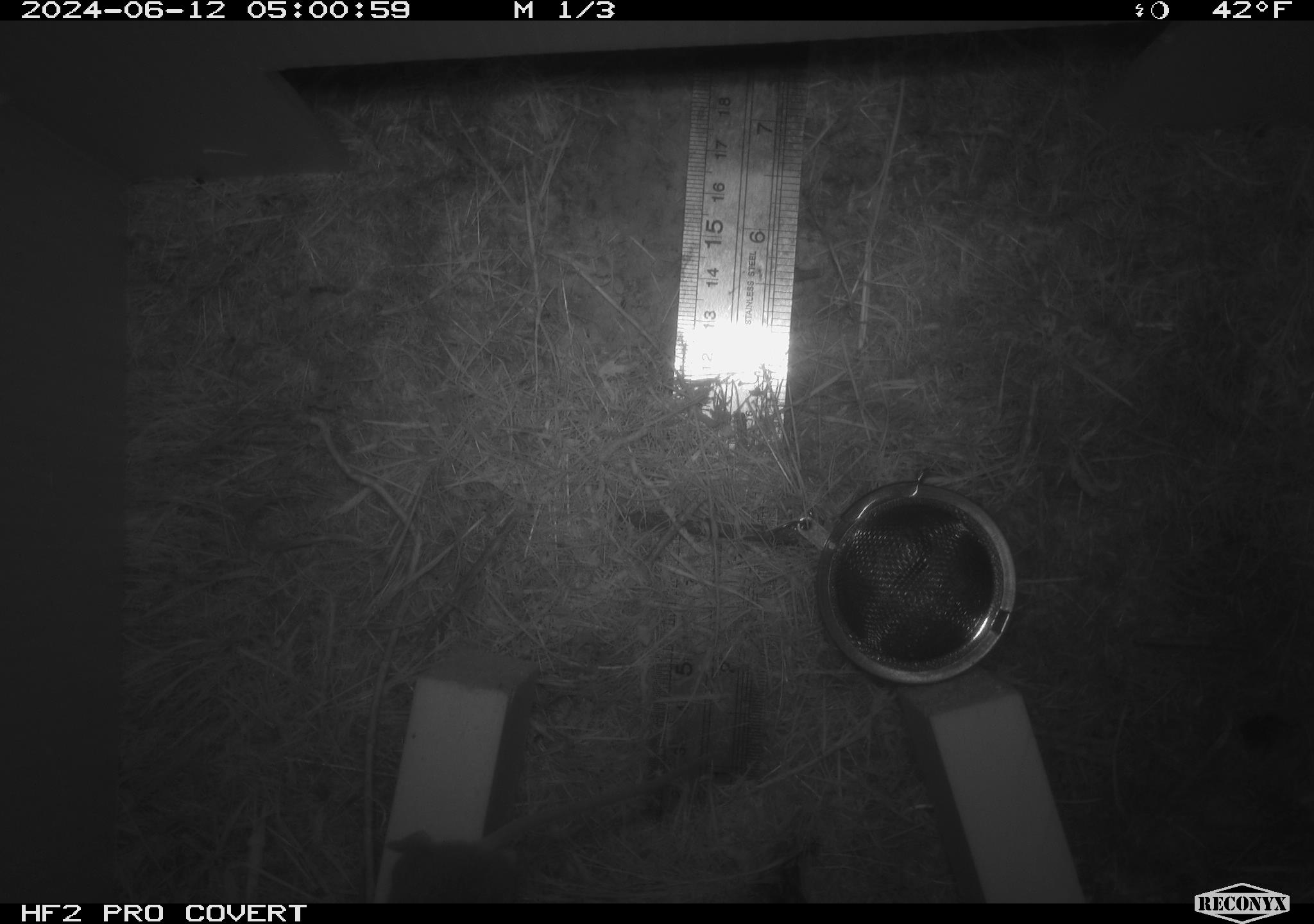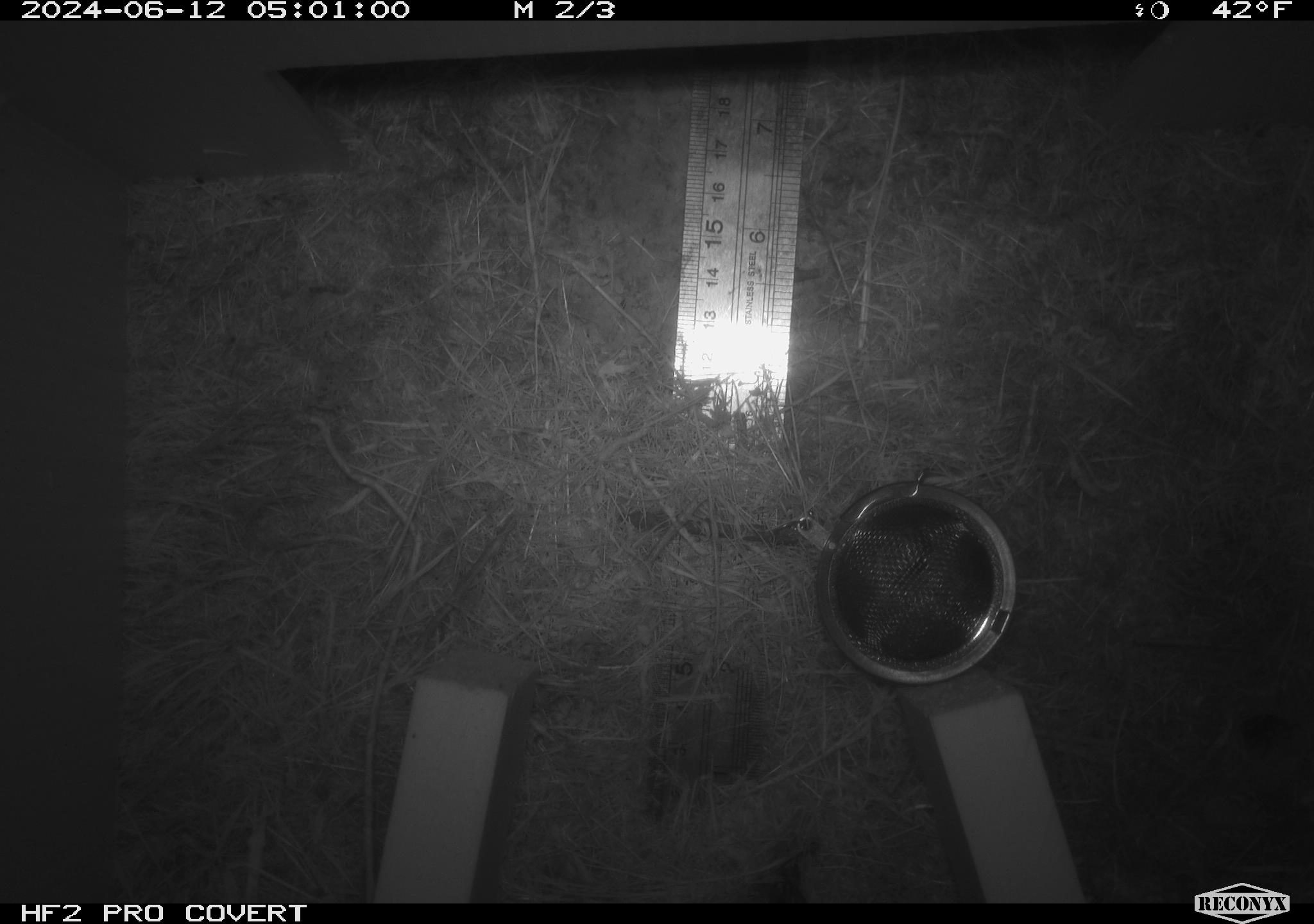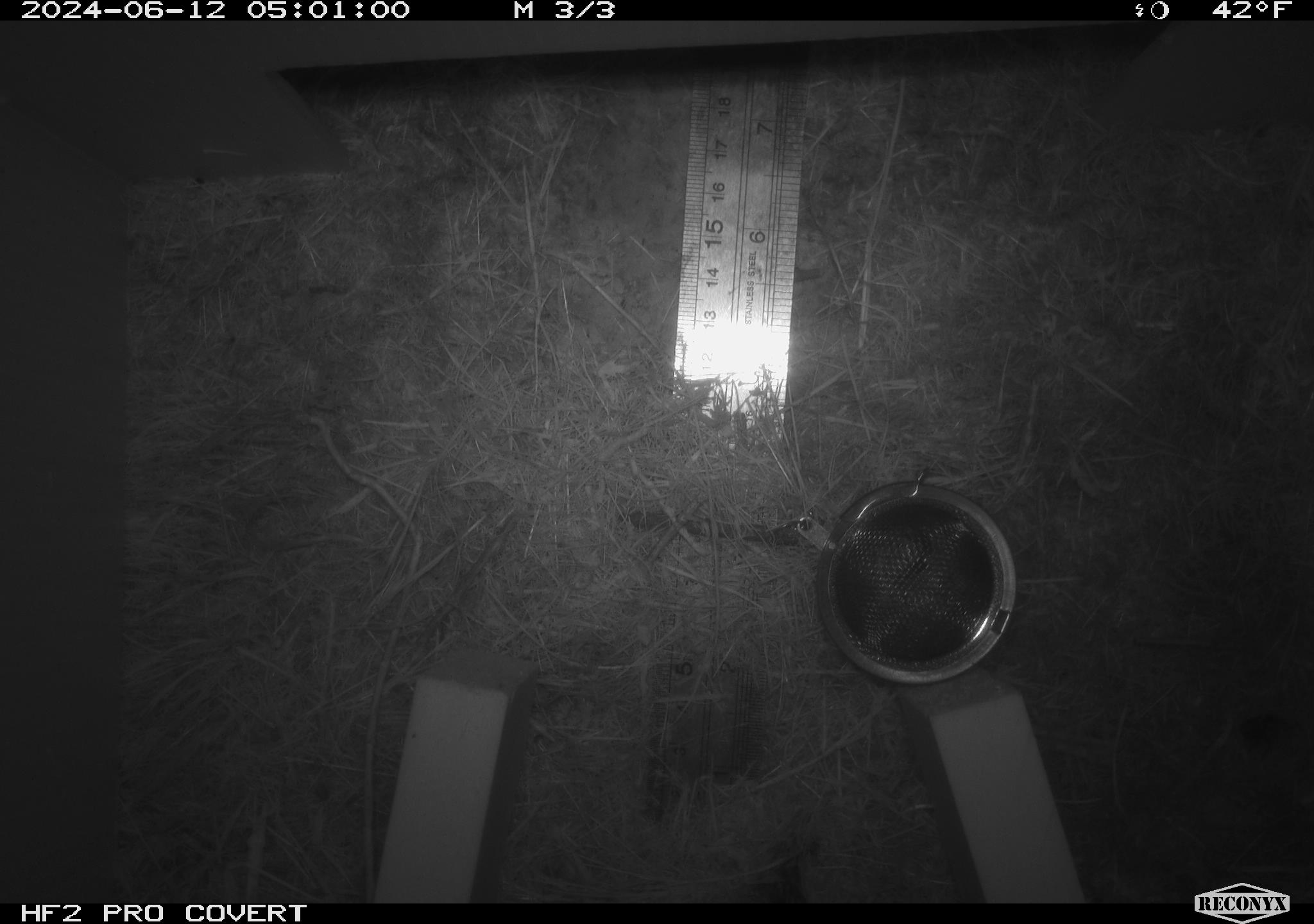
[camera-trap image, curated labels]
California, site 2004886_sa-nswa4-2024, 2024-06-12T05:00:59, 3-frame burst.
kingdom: Animalia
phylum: Chordata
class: Mammalia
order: Rodentia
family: Cricetidae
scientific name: Arvicolinae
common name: voles, lemmings, and muskrats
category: arvicolinae subfamily